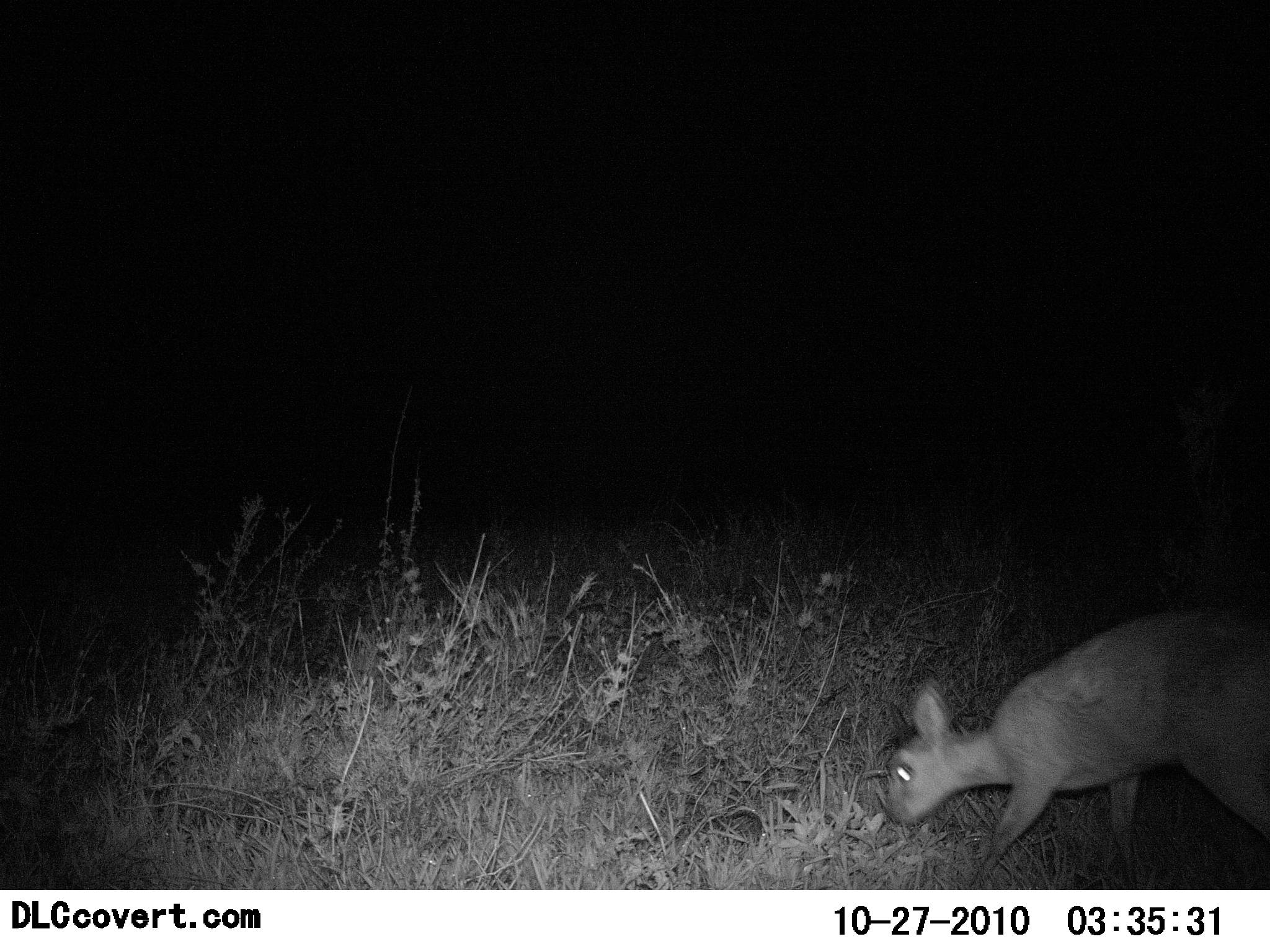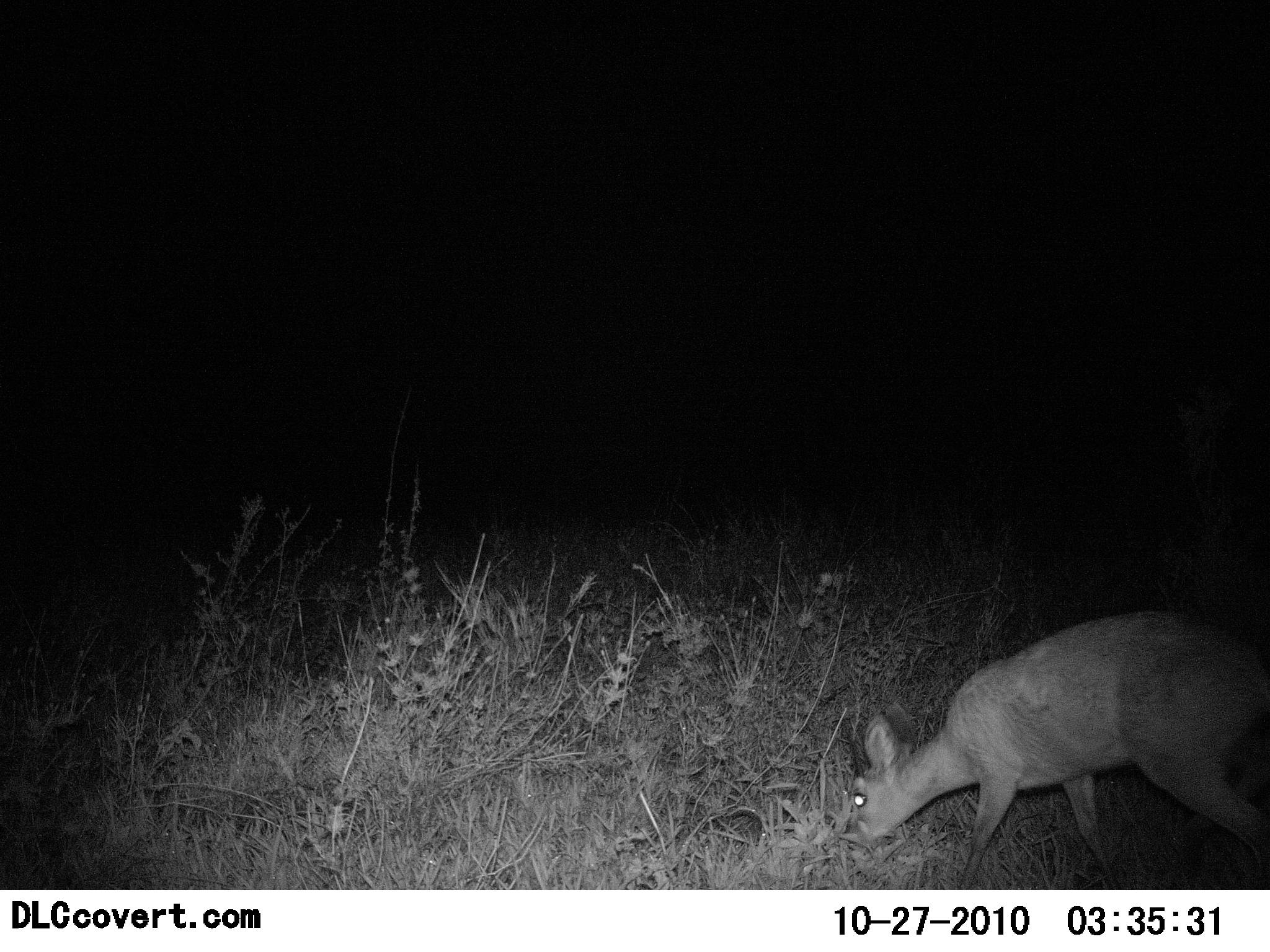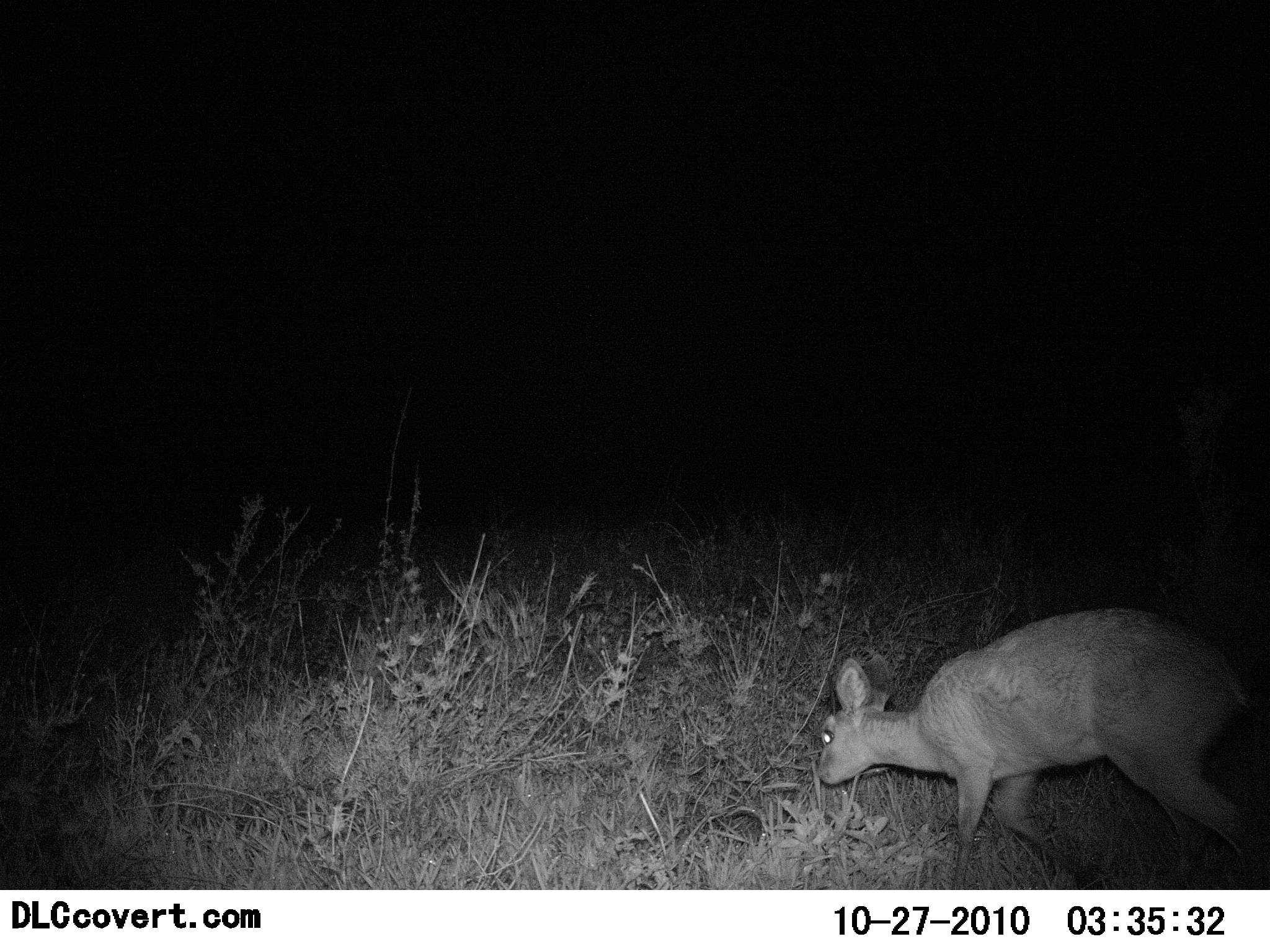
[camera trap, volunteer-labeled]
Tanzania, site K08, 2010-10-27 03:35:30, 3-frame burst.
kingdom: Animalia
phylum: Chordata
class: Mammalia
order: Artiodactyla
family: Bovidae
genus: Madoqua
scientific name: Madoqua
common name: dikdik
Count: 1.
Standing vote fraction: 8%.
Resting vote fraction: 0%.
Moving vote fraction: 17%.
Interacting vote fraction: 0%.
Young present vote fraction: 0%.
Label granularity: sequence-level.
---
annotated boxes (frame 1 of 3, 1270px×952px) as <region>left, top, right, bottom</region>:
animal: <region>883, 606, 1270, 891</region>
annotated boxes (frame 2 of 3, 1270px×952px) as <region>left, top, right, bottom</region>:
animal: <region>848, 610, 1270, 891</region>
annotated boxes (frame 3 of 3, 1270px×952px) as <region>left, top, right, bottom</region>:
animal: <region>815, 608, 1270, 890</region>